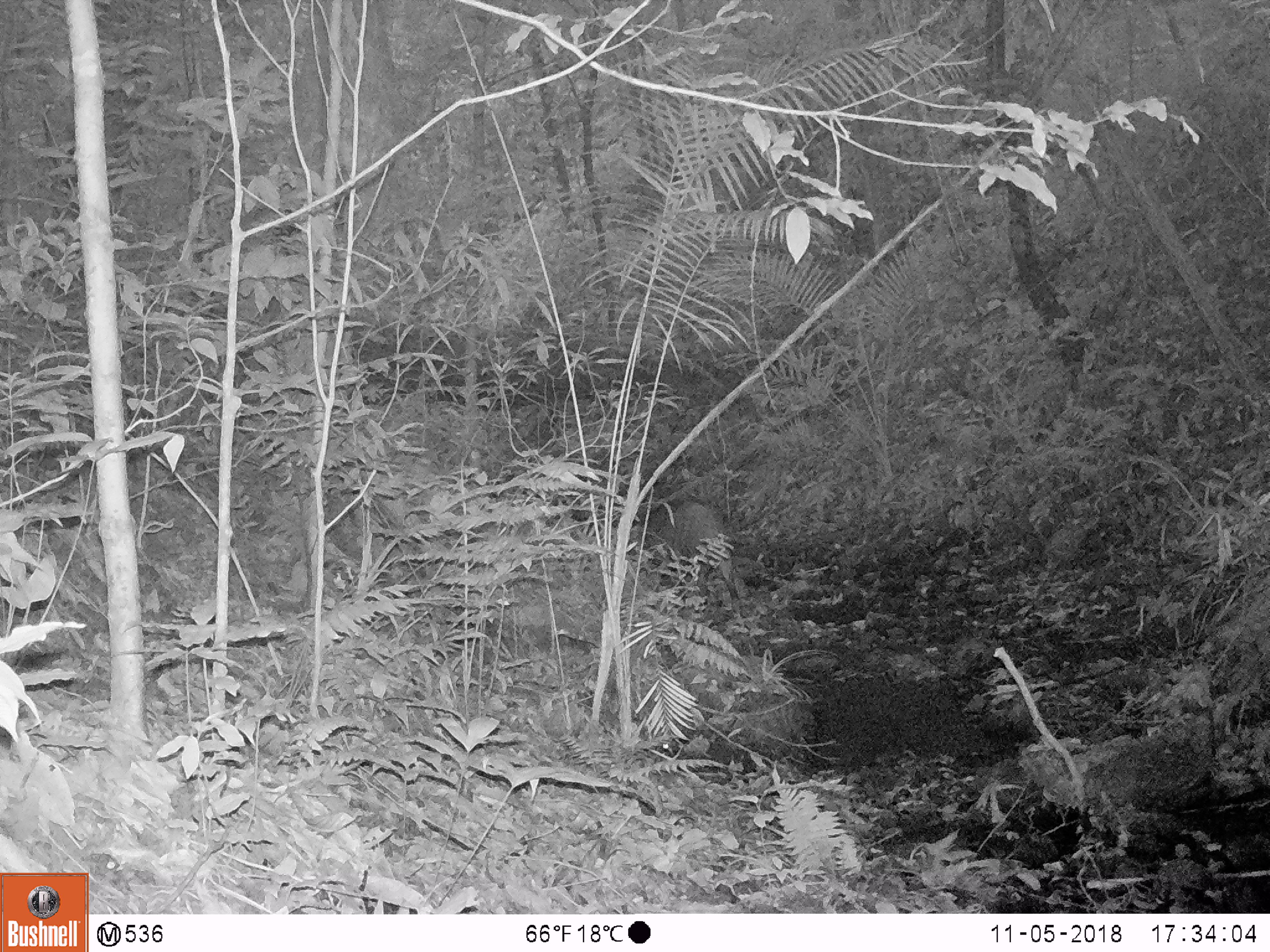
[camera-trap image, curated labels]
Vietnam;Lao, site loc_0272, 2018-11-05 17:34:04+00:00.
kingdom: Animalia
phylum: Chordata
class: Mammalia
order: Artiodactyla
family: Suidae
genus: Sus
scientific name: Sus scrofa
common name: eurasian wild pig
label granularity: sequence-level